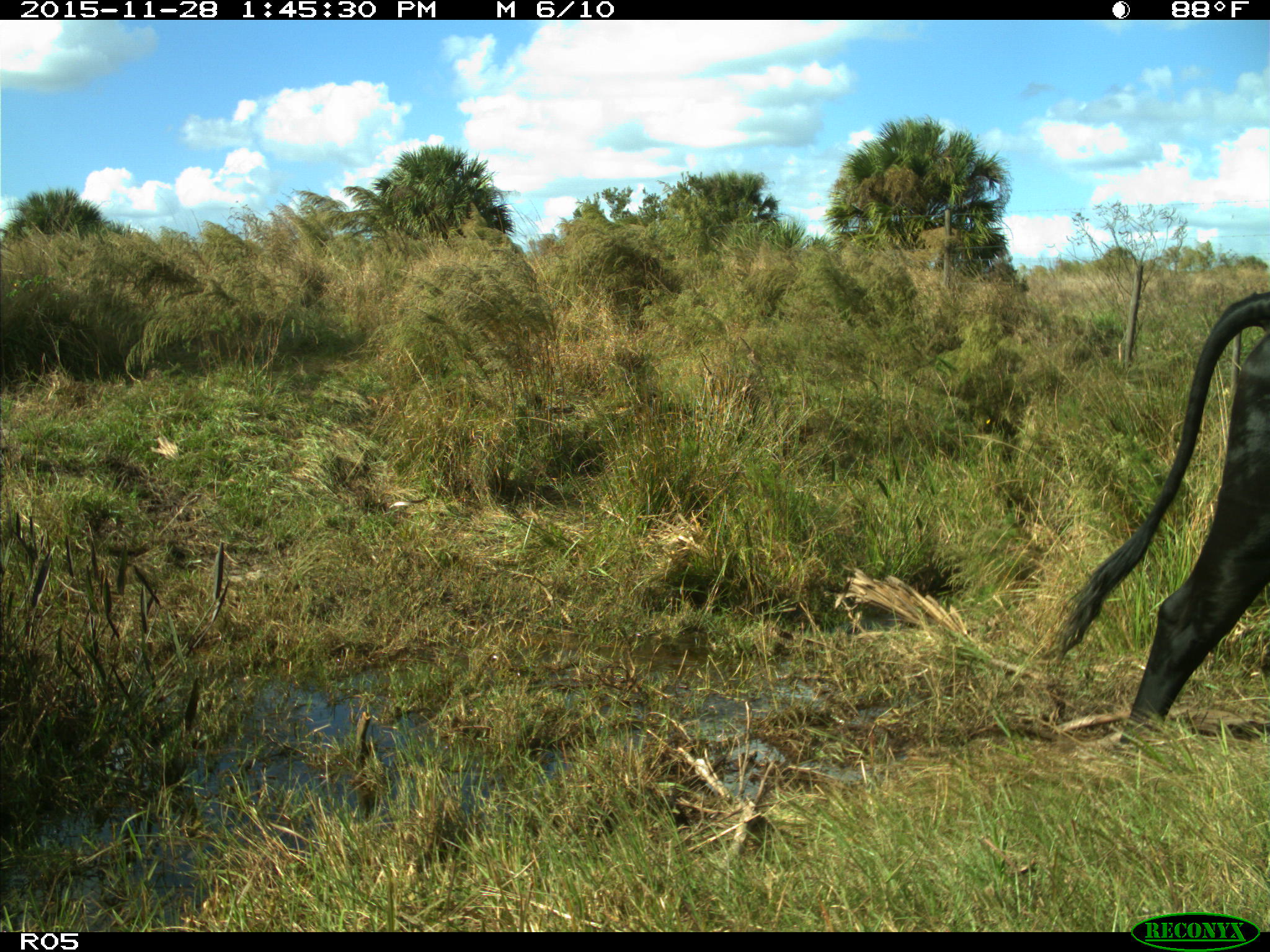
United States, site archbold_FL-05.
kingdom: Animalia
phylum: Chordata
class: Mammalia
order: Artiodactyla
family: Bovidae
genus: Bos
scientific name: Bos taurus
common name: domestic cow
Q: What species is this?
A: Bos taurus (domestic cow).